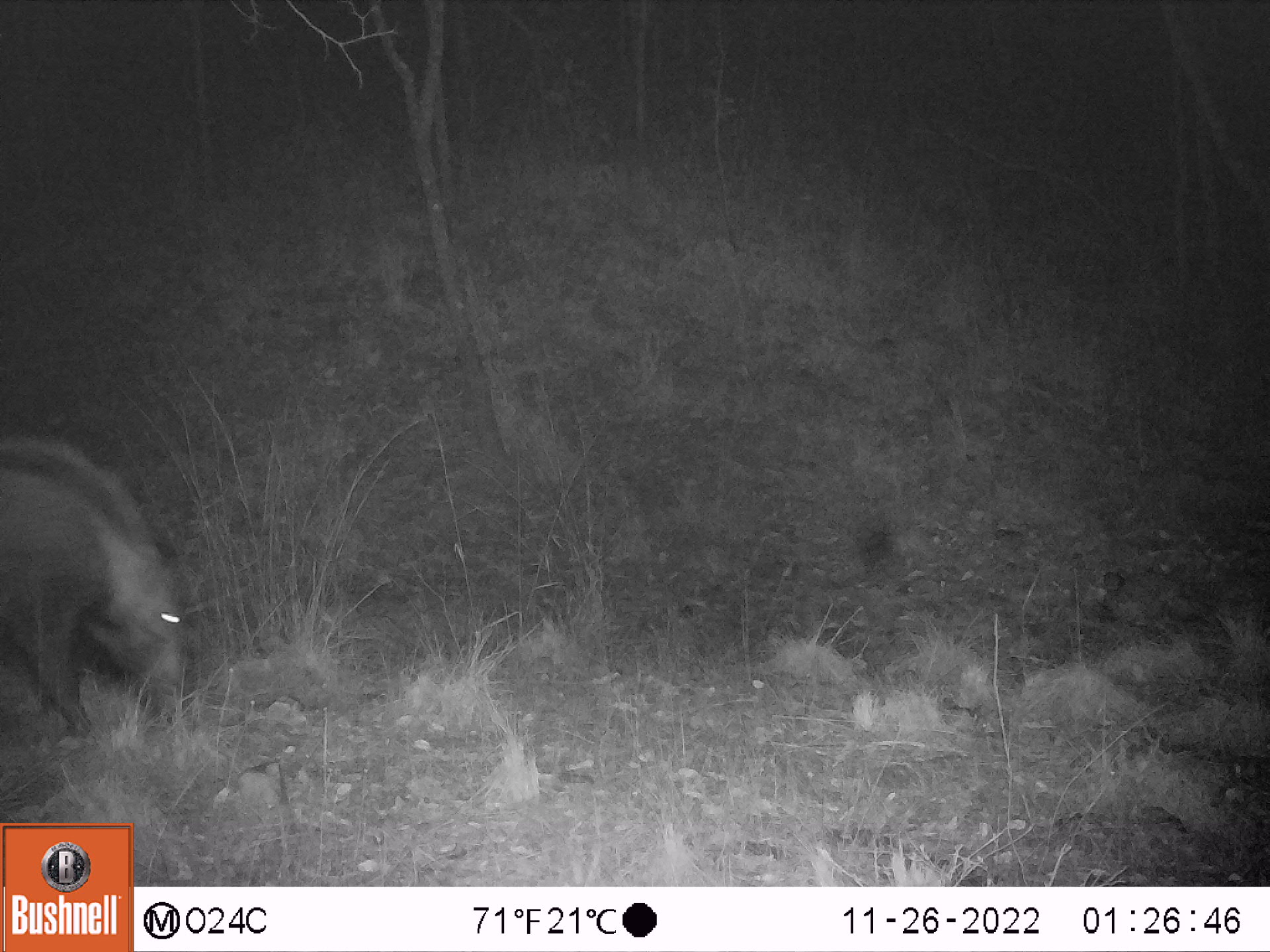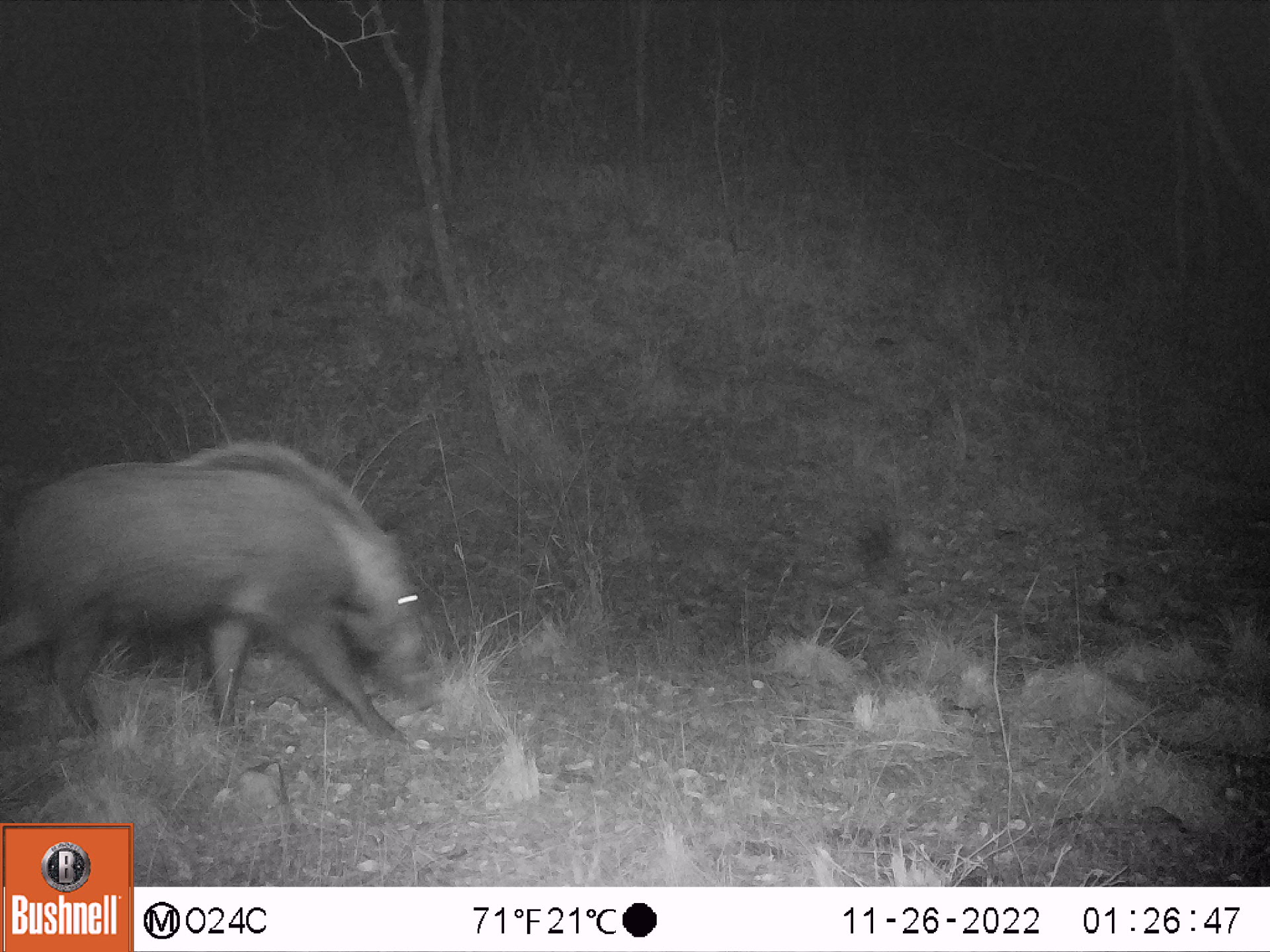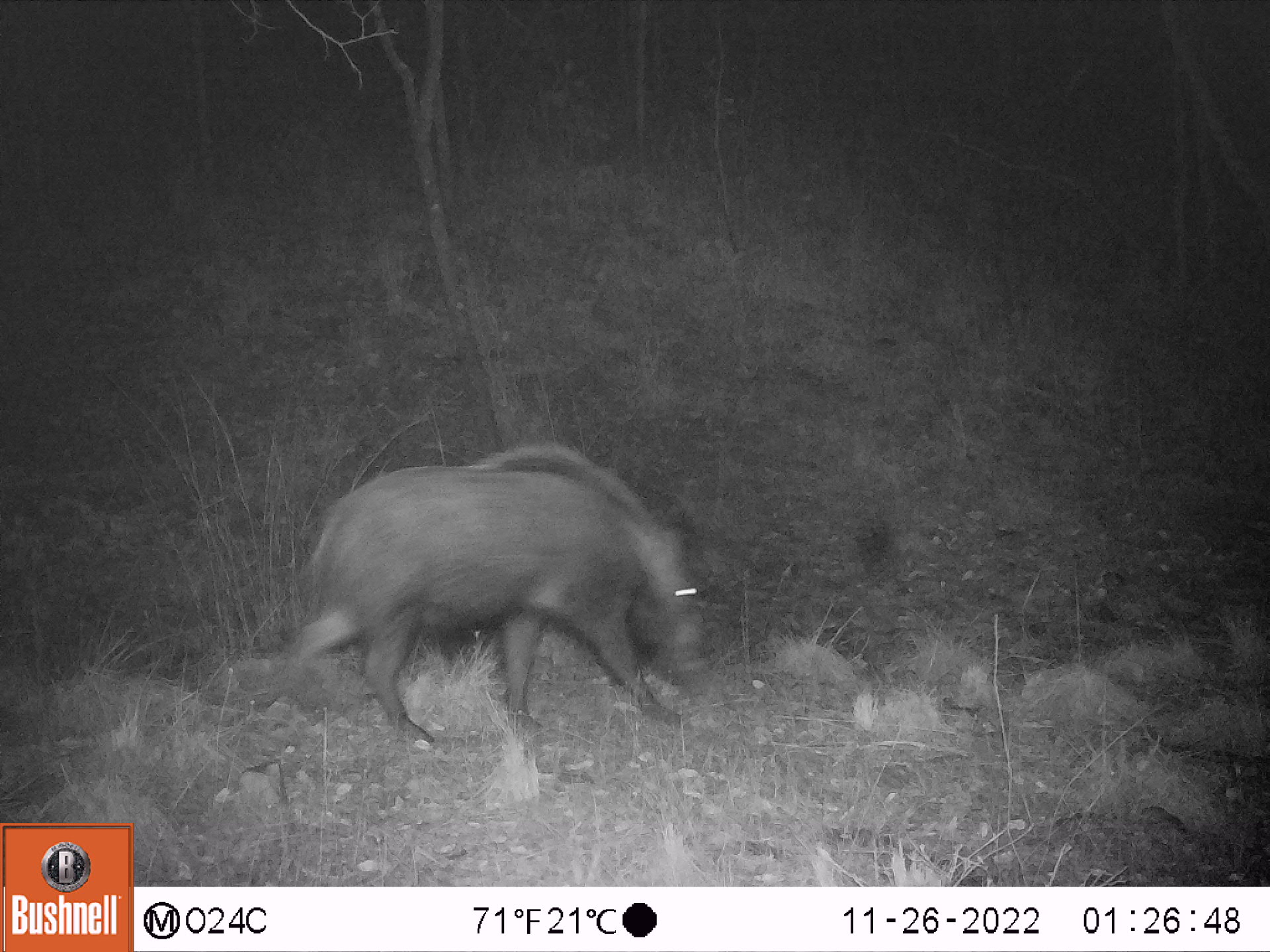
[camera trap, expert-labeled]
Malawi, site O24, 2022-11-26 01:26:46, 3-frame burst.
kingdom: Animalia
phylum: Chordata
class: Mammalia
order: Artiodactyla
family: Suidae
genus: Potamochoerus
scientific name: Potamochoerus larvatus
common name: bushpig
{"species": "bushpig (Potamochoerus larvatus)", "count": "1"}